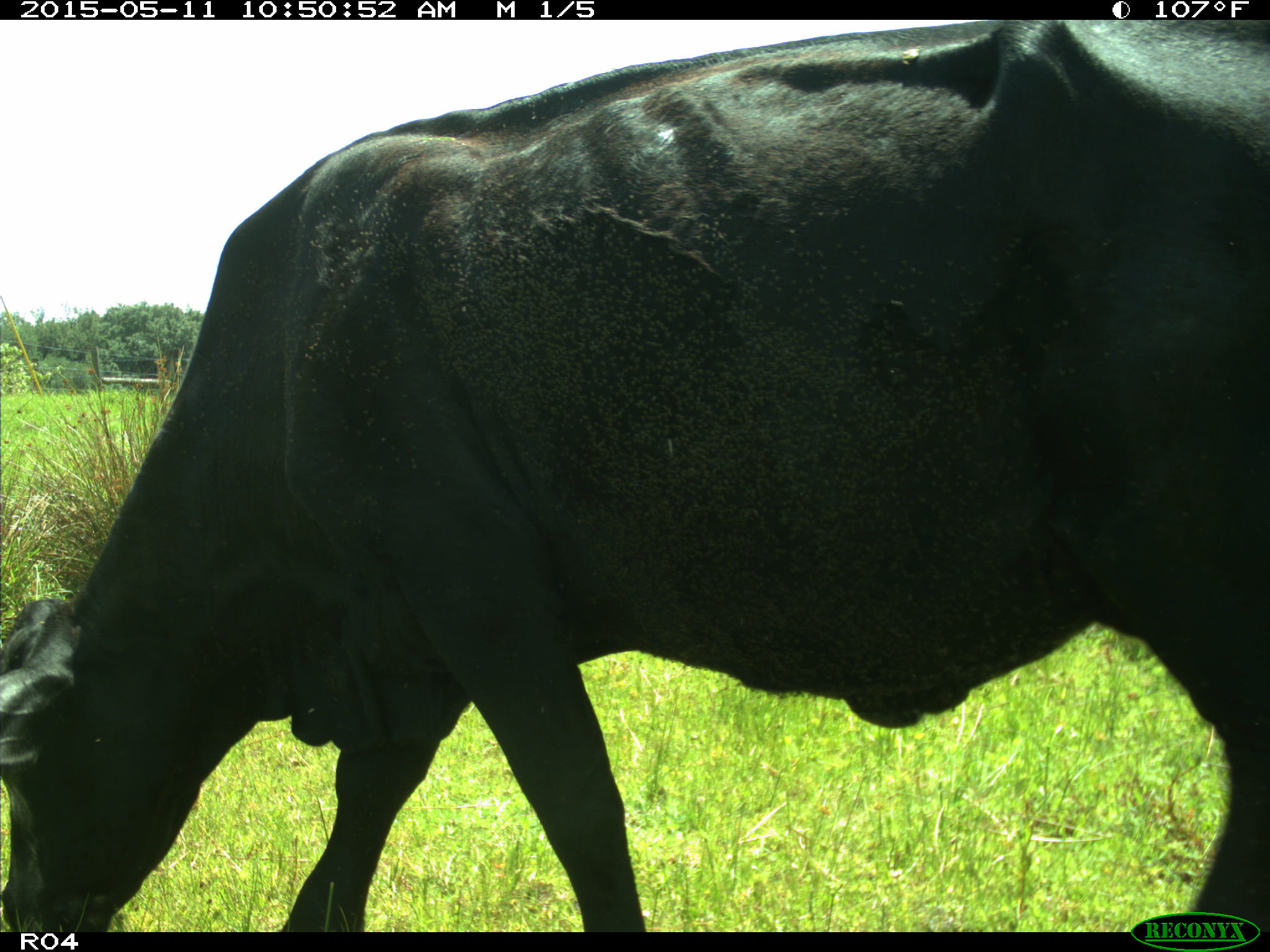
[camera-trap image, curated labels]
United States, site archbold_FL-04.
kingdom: Animalia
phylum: Chordata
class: Mammalia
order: Artiodactyla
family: Bovidae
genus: Bos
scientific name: Bos taurus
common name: domestic cow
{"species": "Bos taurus (domestic cow)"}